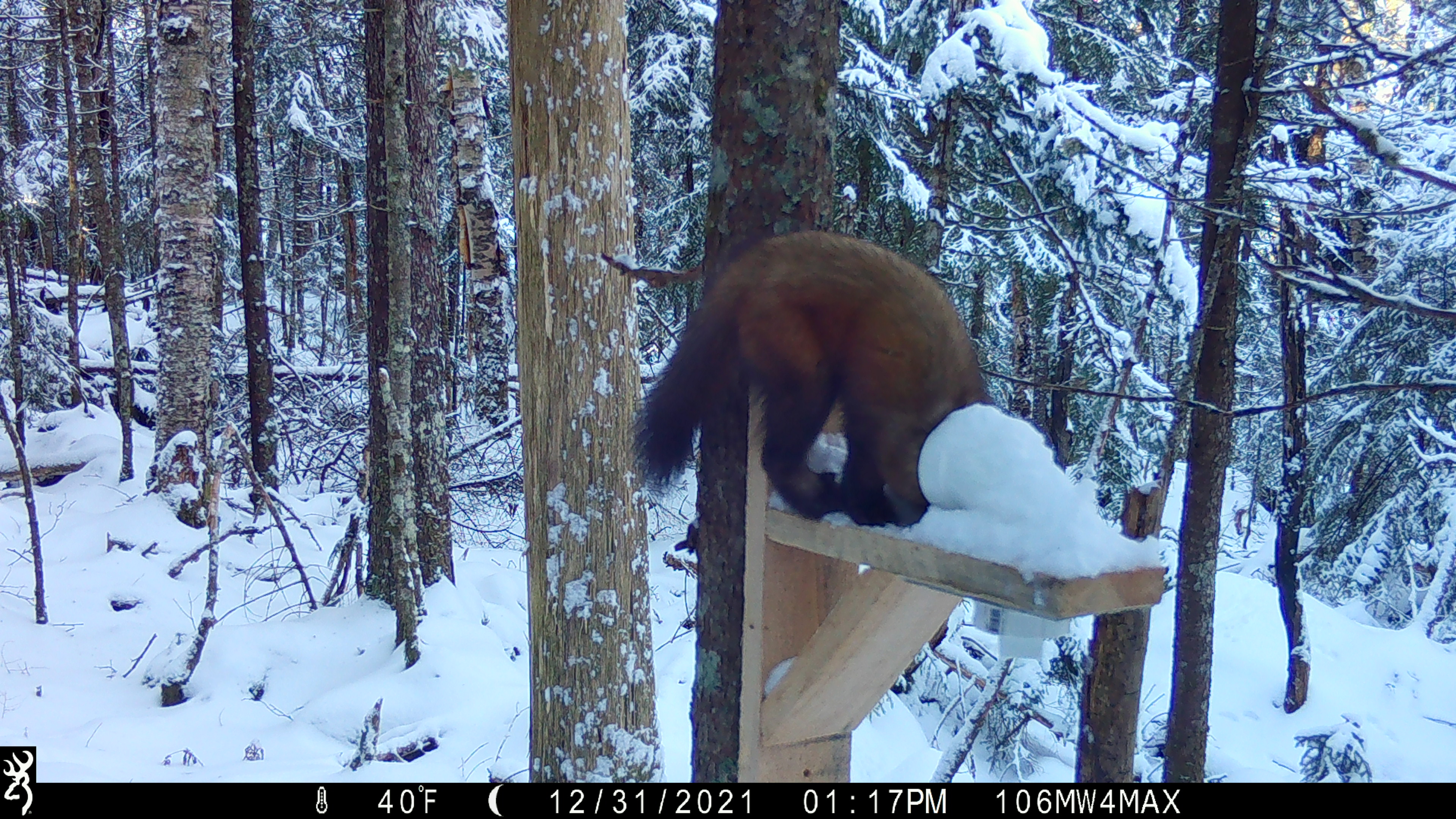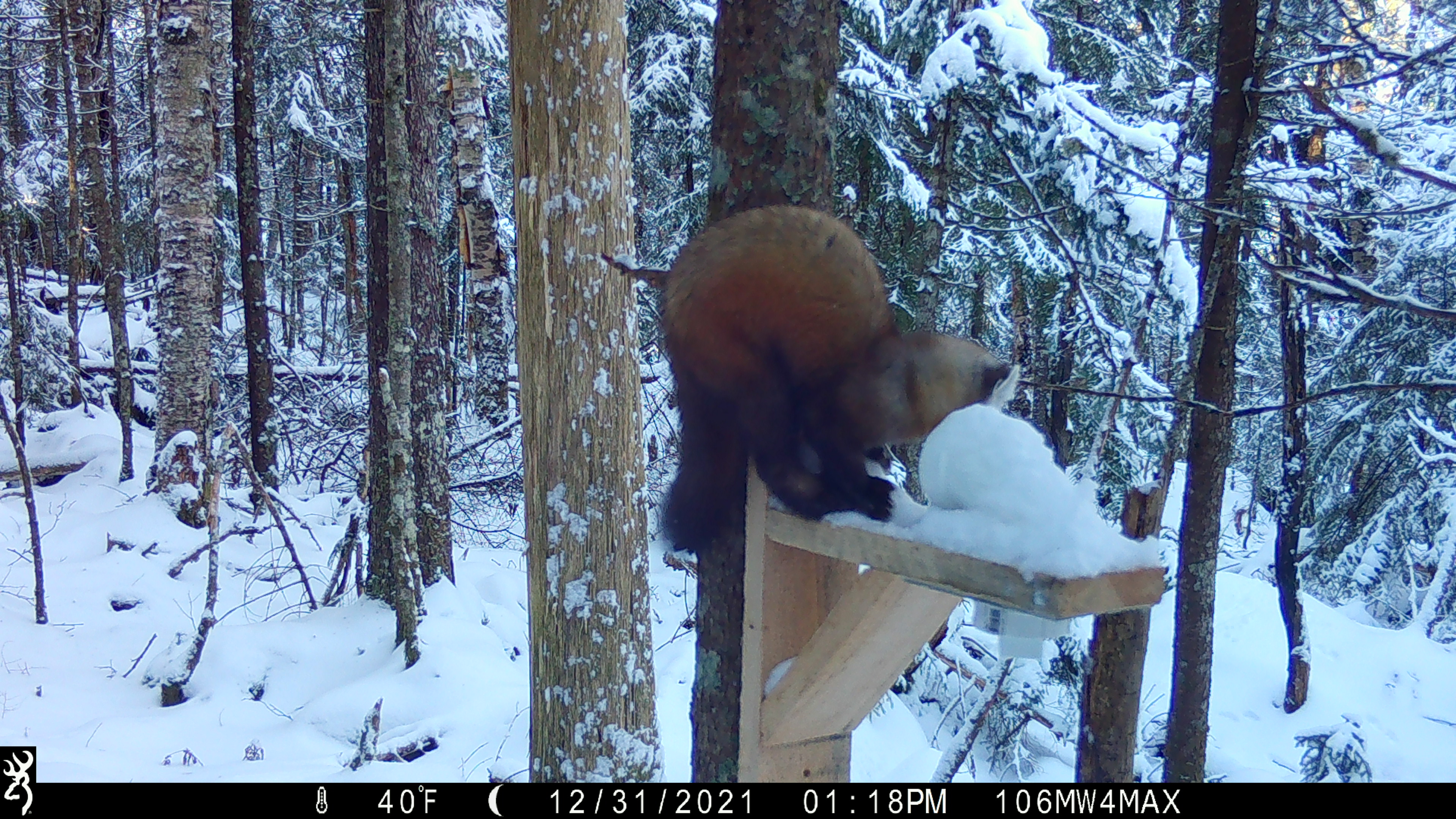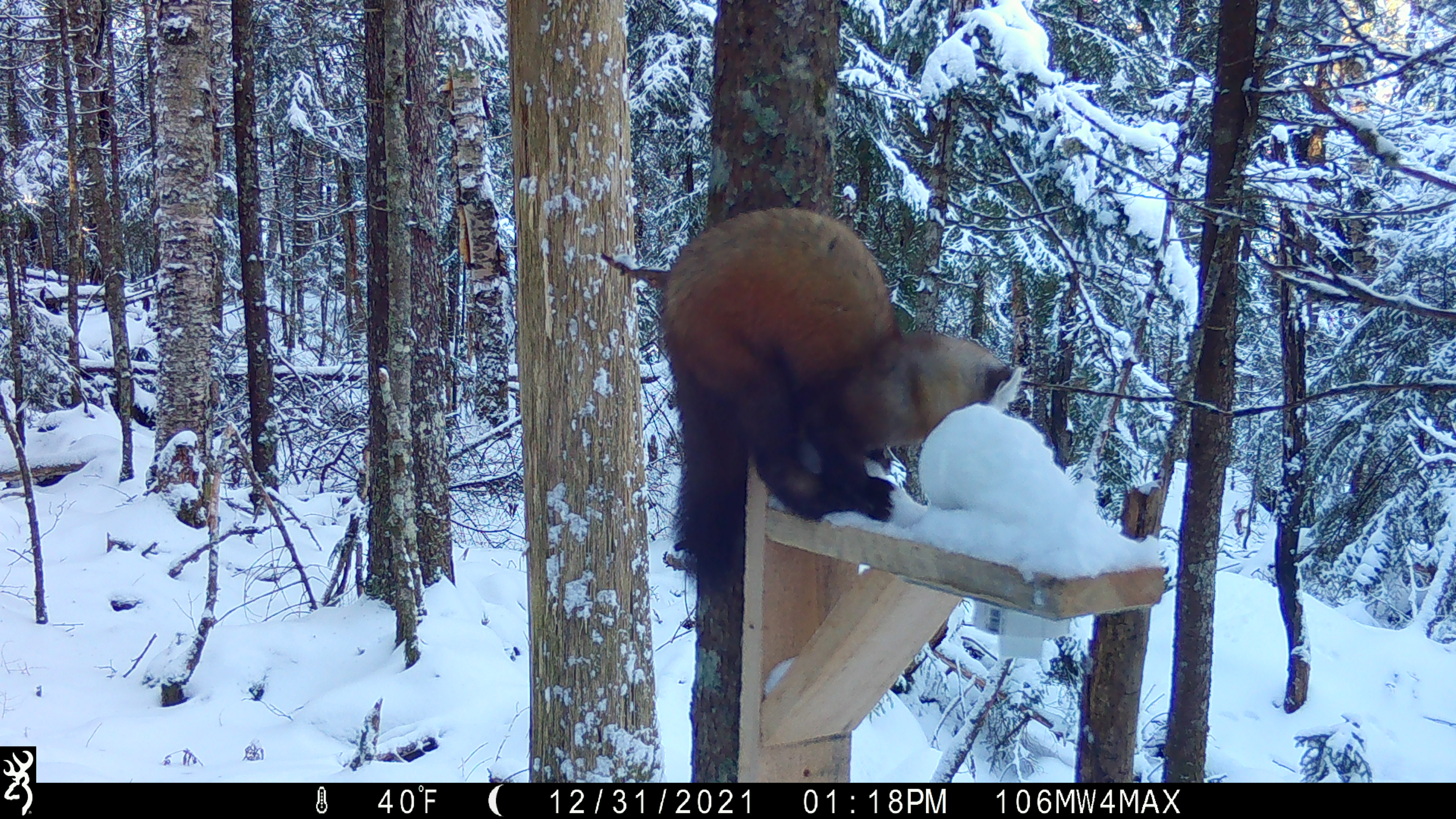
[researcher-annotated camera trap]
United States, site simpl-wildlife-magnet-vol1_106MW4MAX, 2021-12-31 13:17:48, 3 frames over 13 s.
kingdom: Animalia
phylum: Chordata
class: Mammalia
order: Carnivora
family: Mustelidae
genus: Martes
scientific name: Martes americana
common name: american marten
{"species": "american marten (Martes americana)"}